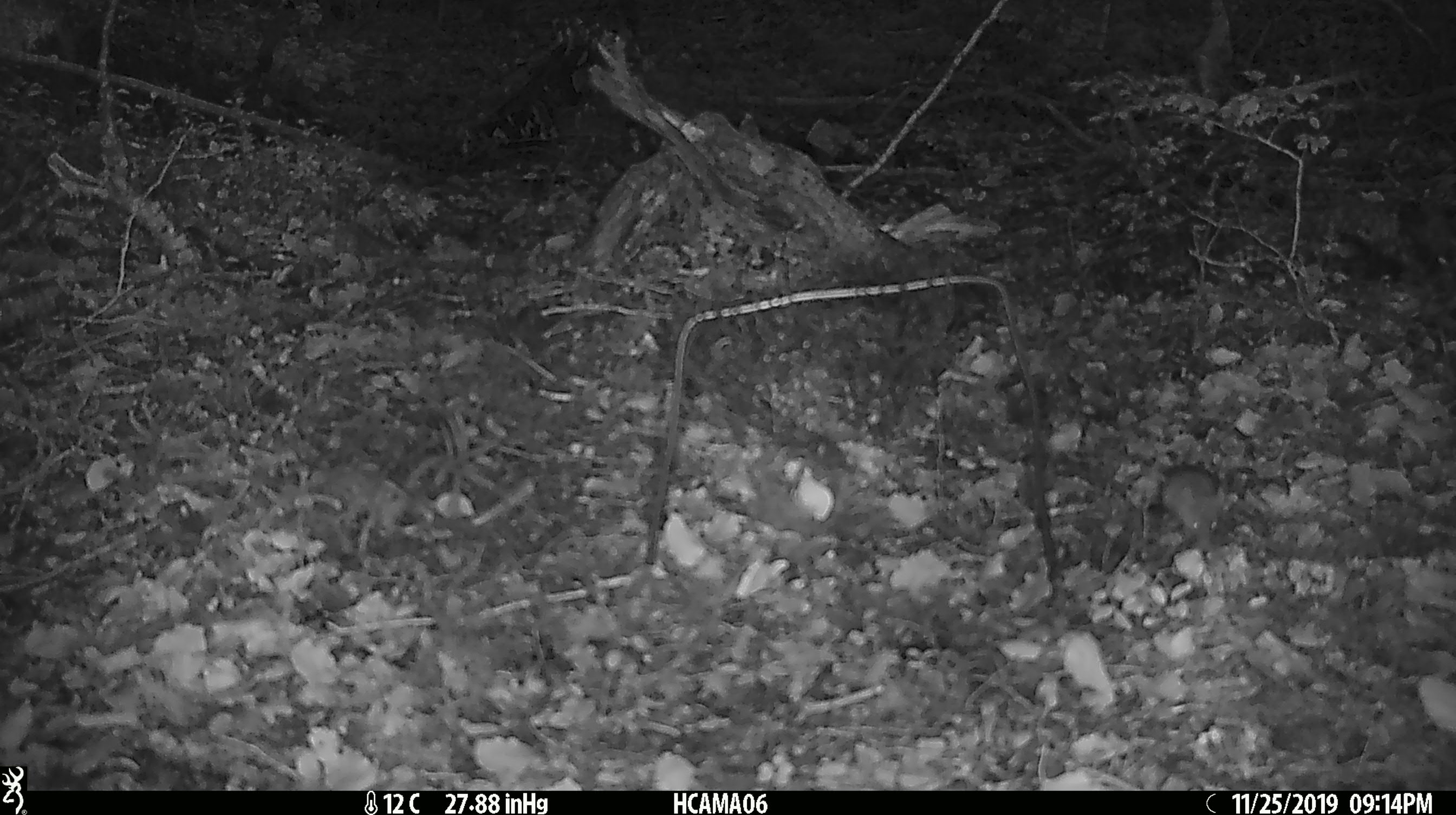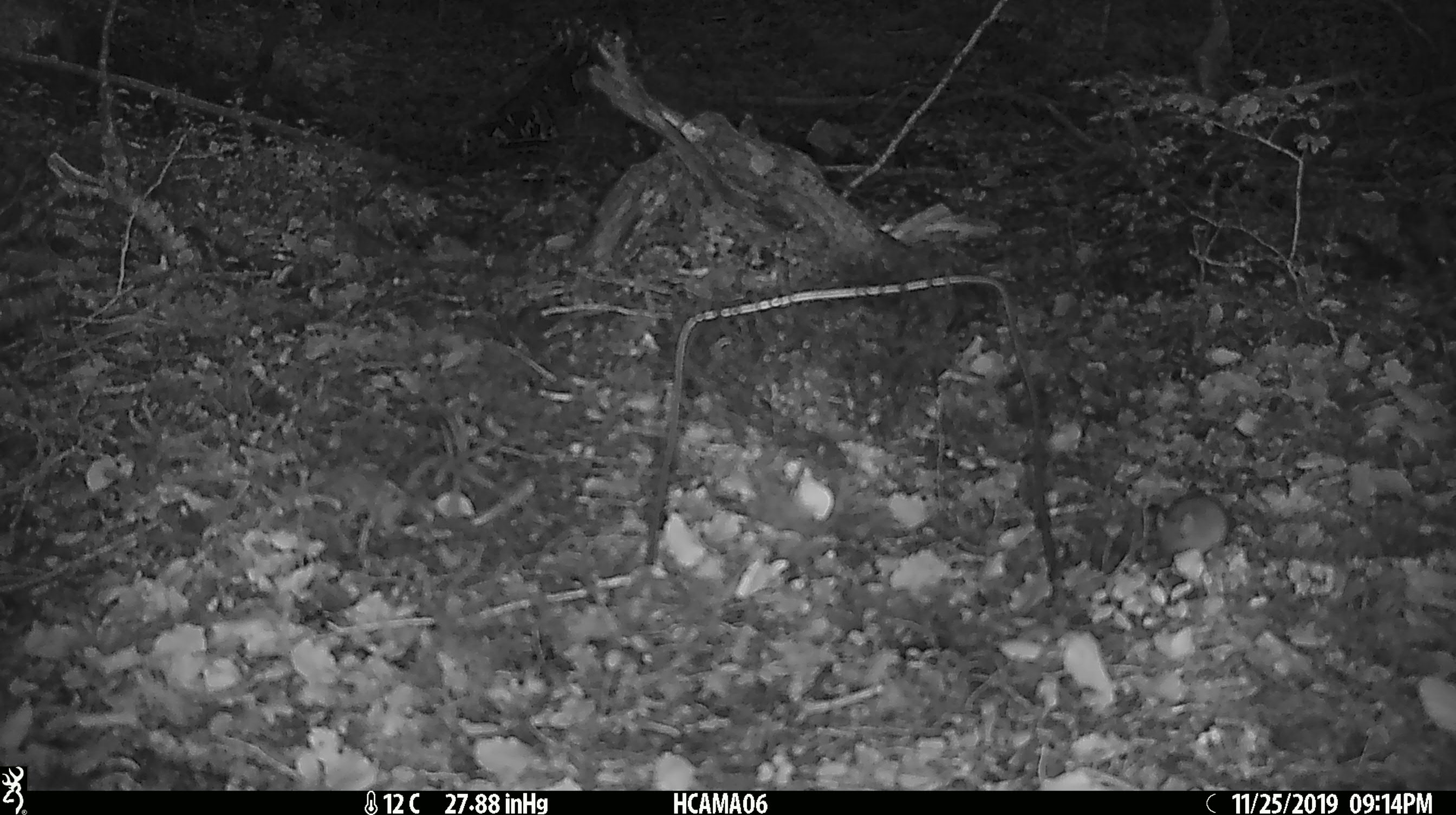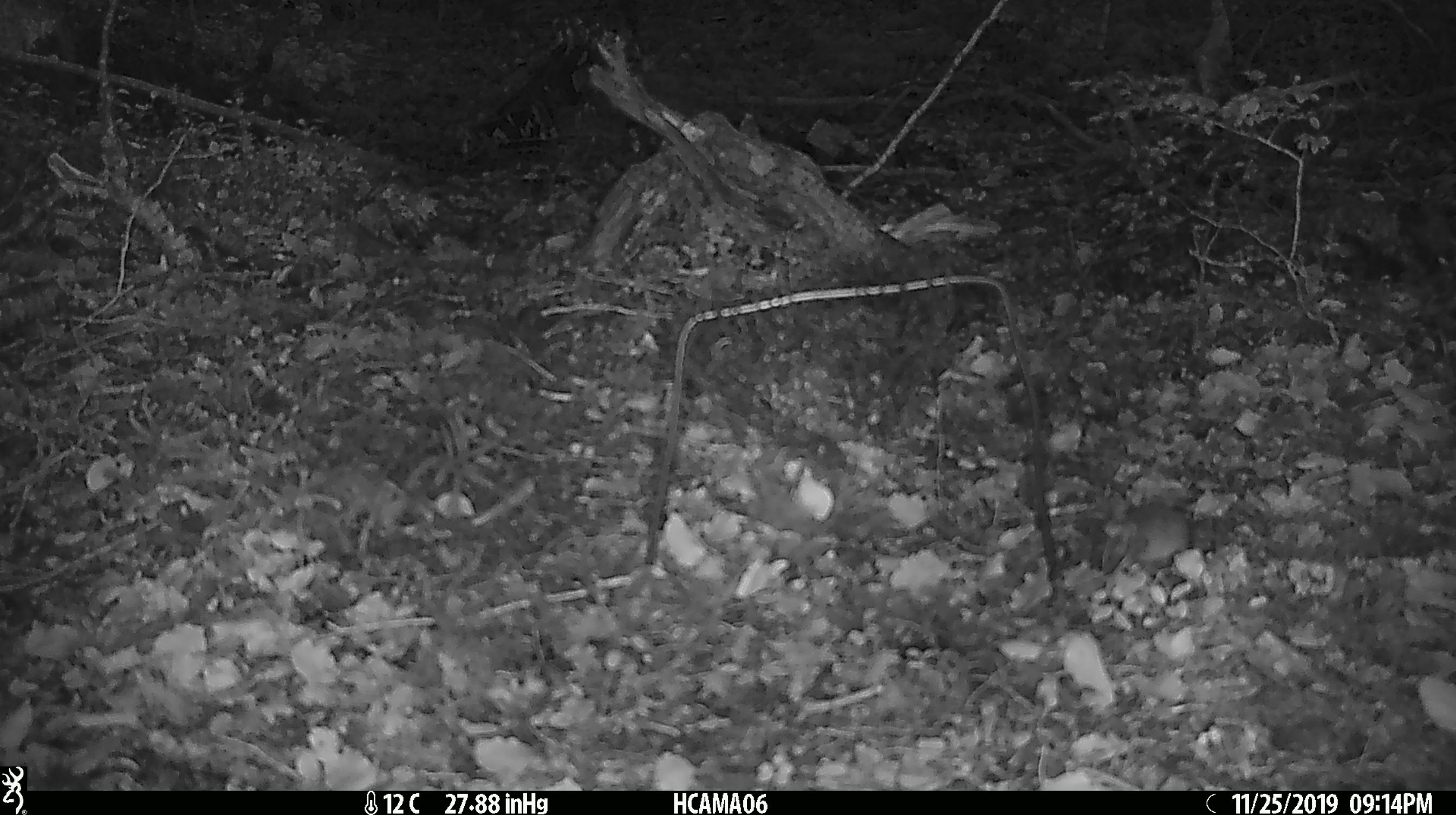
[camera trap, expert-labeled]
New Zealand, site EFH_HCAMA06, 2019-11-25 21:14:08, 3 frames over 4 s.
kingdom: Animalia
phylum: Chordata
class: Mammalia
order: Rodentia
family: Muridae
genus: Mus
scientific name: Mus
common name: mouse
Mouse (Mus).